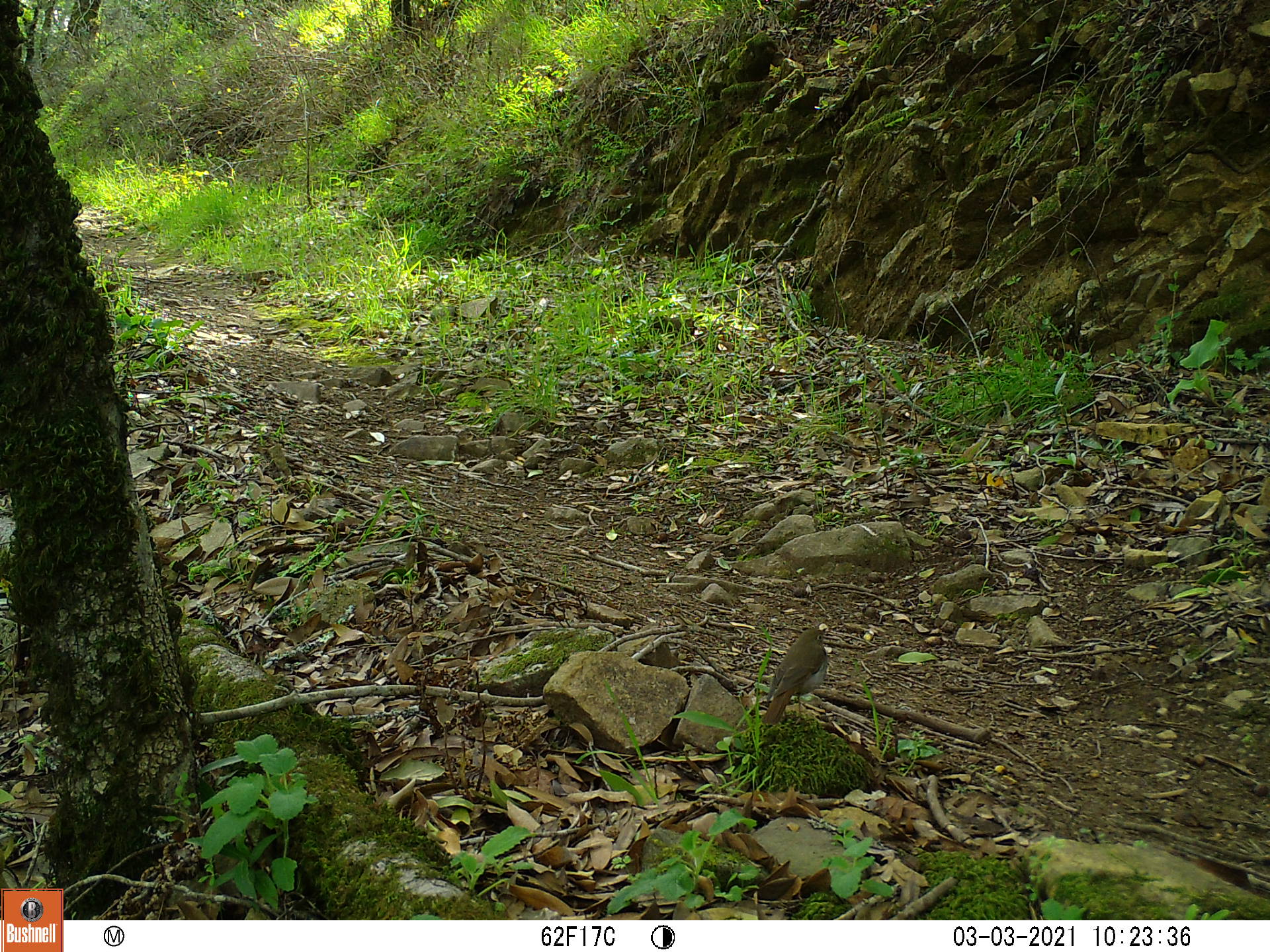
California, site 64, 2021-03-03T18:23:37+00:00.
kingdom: Animalia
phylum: Chordata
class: Aves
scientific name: Aves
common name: bird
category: unknown bird